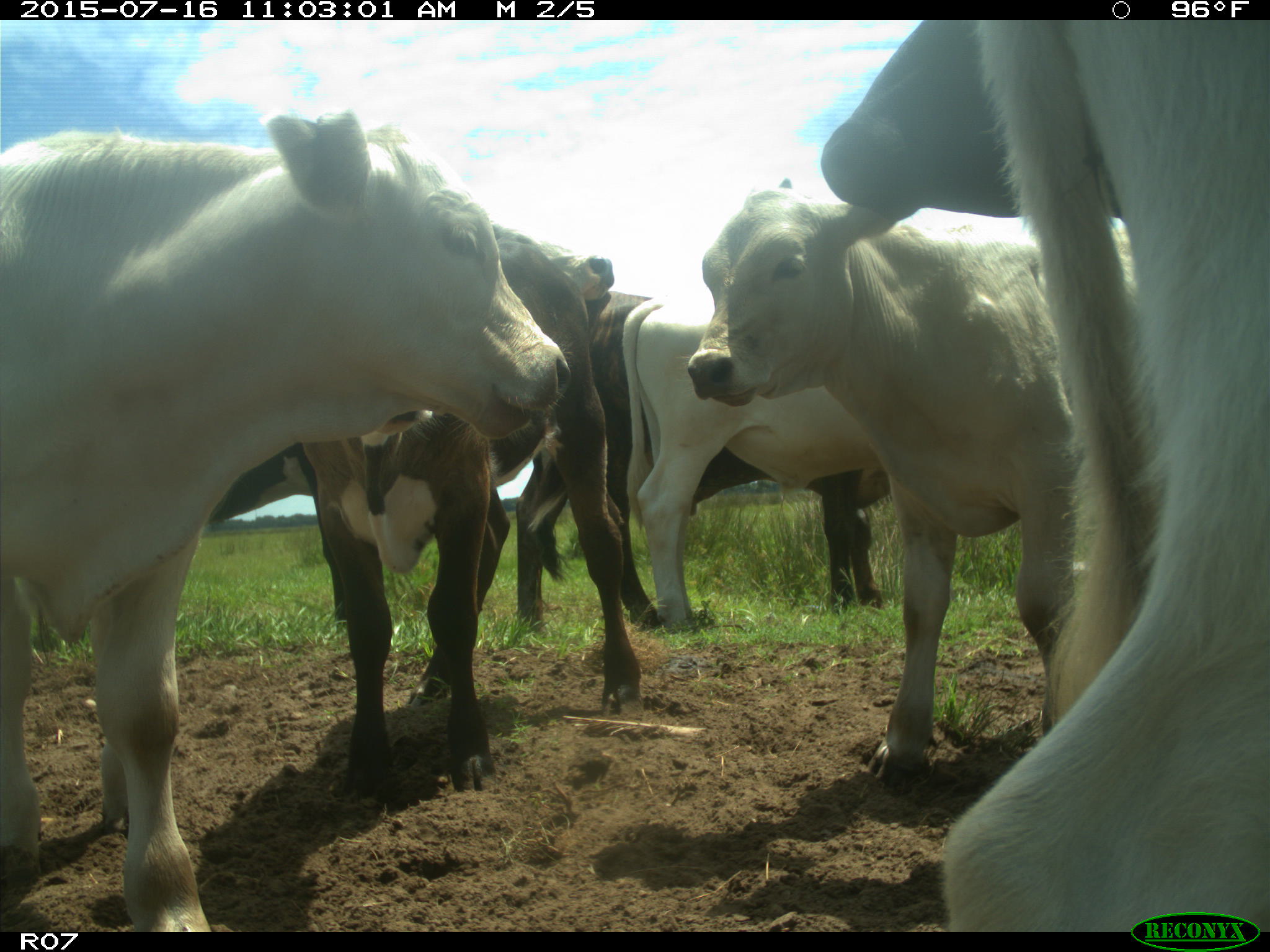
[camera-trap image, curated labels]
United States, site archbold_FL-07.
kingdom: Animalia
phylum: Chordata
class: Mammalia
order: Artiodactyla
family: Bovidae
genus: Bos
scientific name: Bos taurus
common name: domestic cow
Bos taurus (domestic cow).